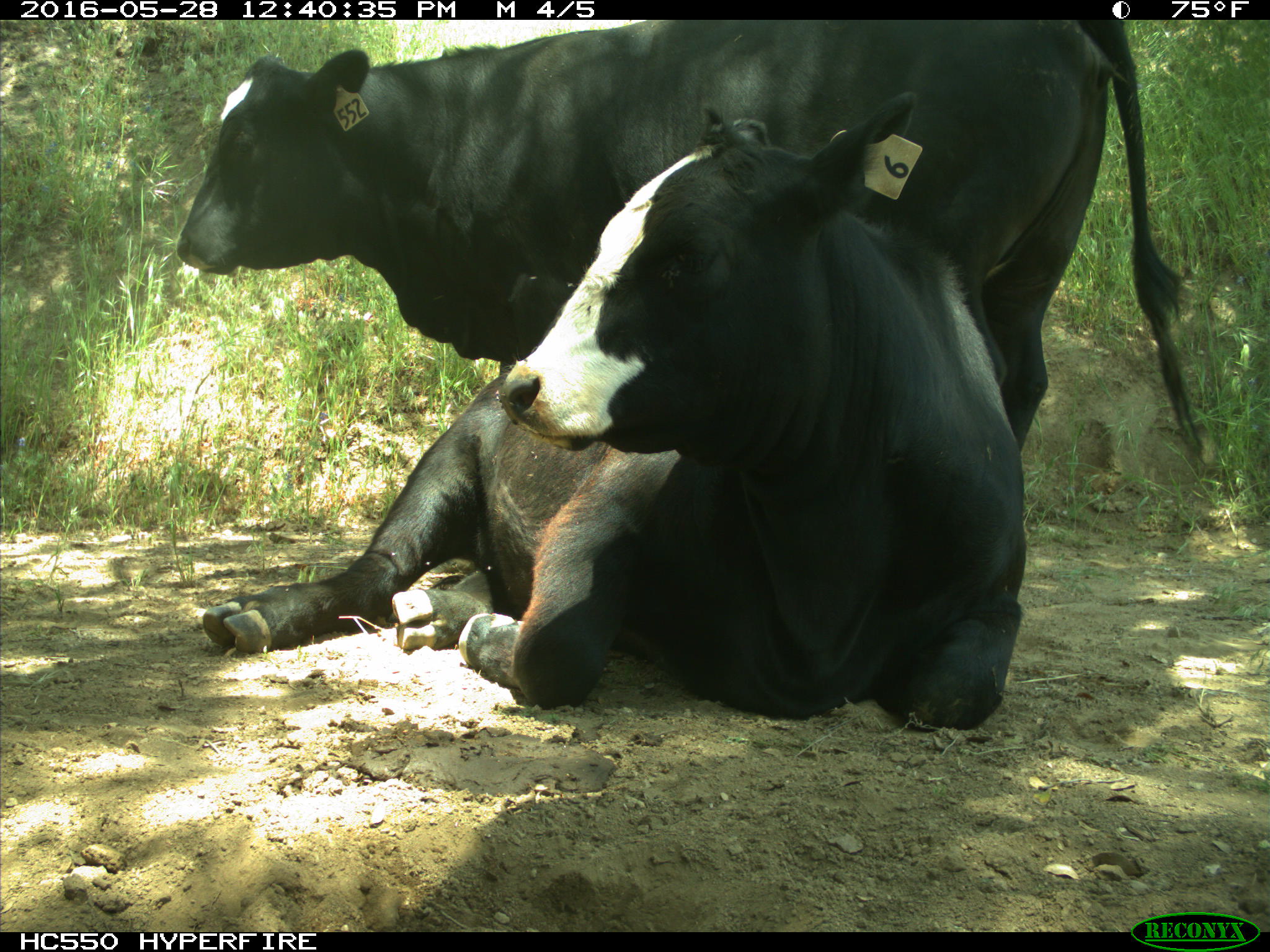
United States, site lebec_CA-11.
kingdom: Animalia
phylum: Chordata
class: Mammalia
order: Artiodactyla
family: Bovidae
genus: Bos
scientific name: Bos taurus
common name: domestic cow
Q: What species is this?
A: Bos taurus (domestic cow).